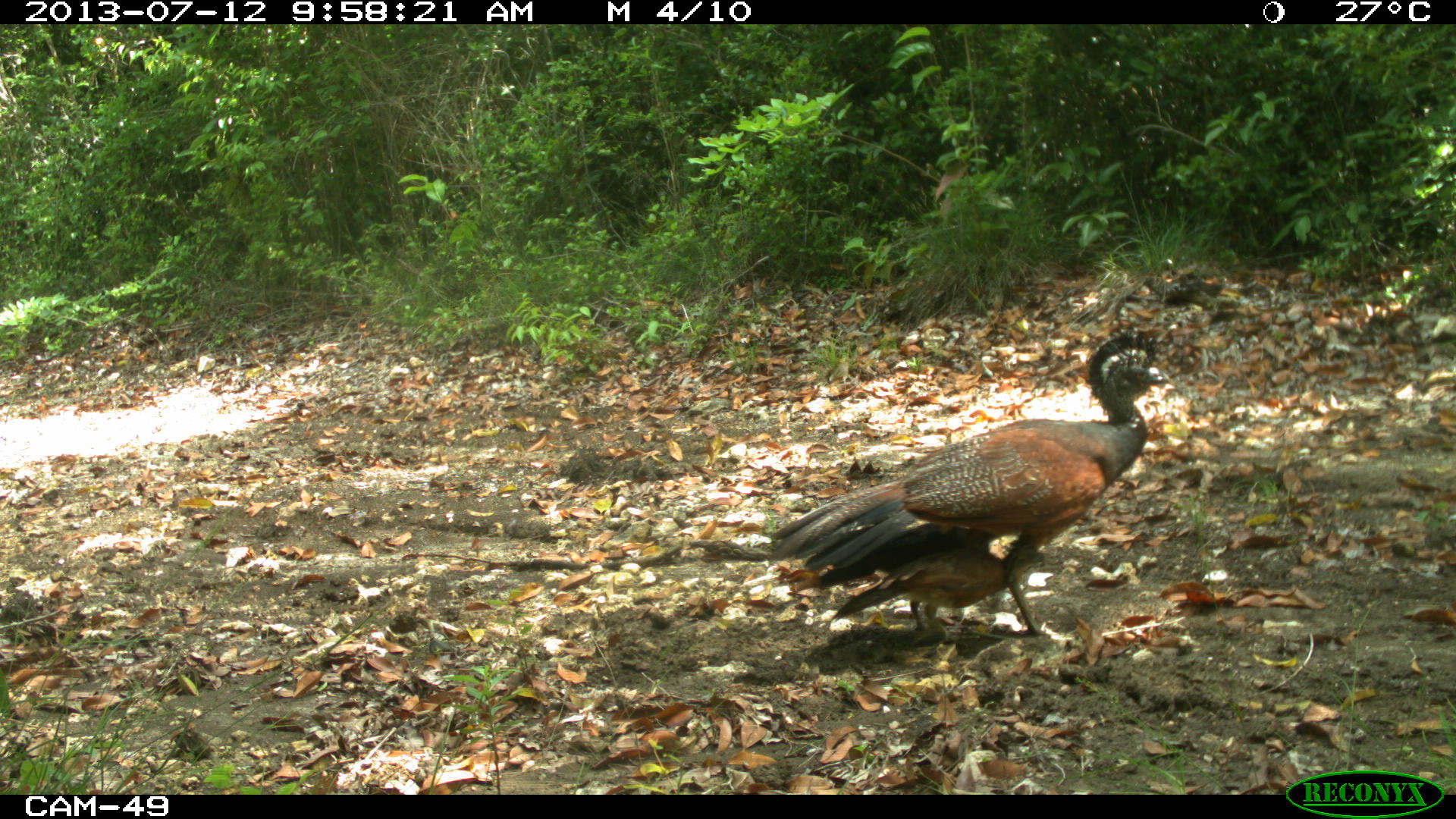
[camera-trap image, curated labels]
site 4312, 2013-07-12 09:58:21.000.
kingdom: Animalia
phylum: Chordata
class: Aves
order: Galliformes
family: Cracidae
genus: Crax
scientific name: Crax rubra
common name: great curassow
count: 2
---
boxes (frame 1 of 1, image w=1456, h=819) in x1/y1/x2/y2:
crax rubra: 768/327/1171/639; 829/546/1048/642